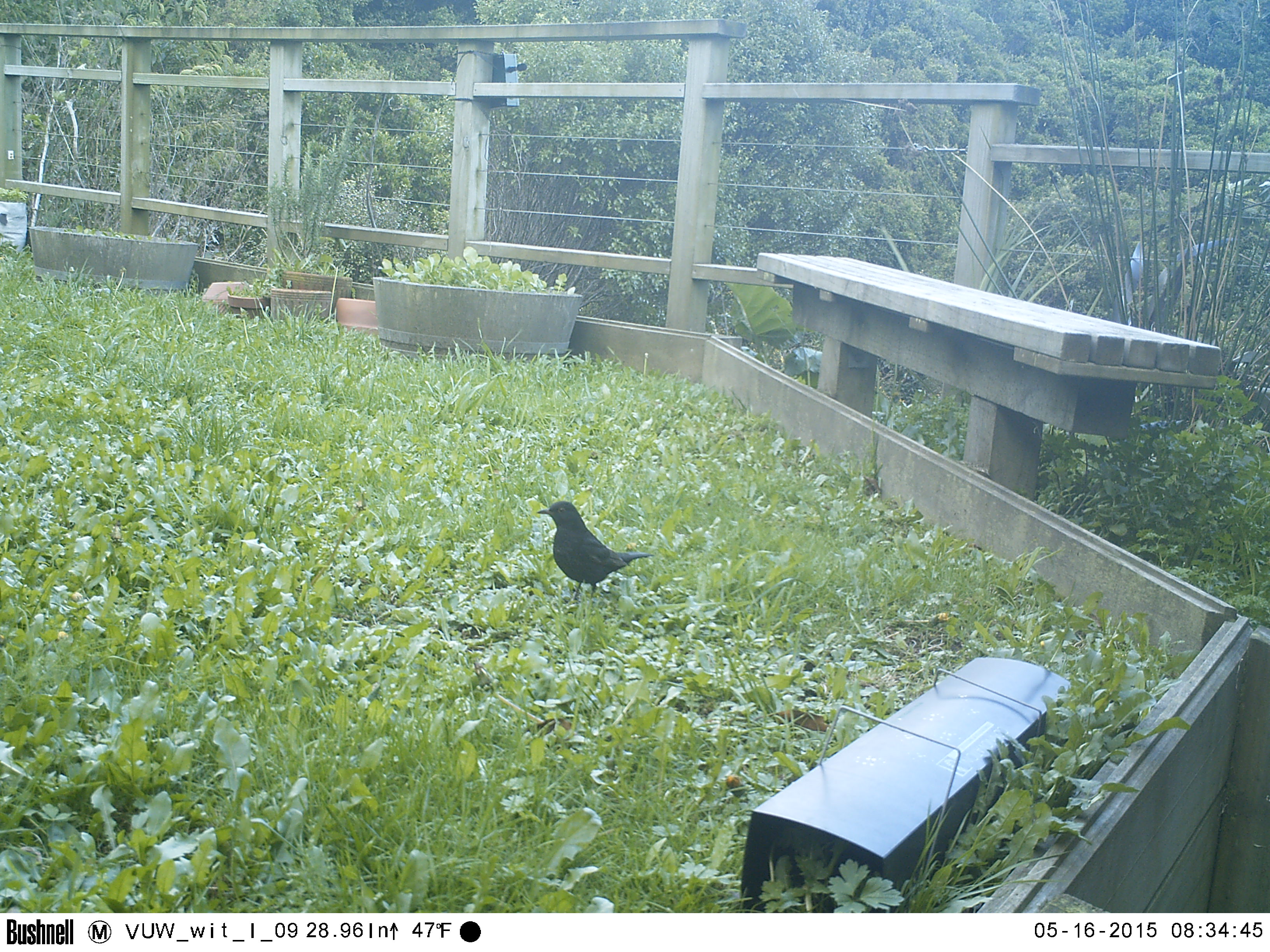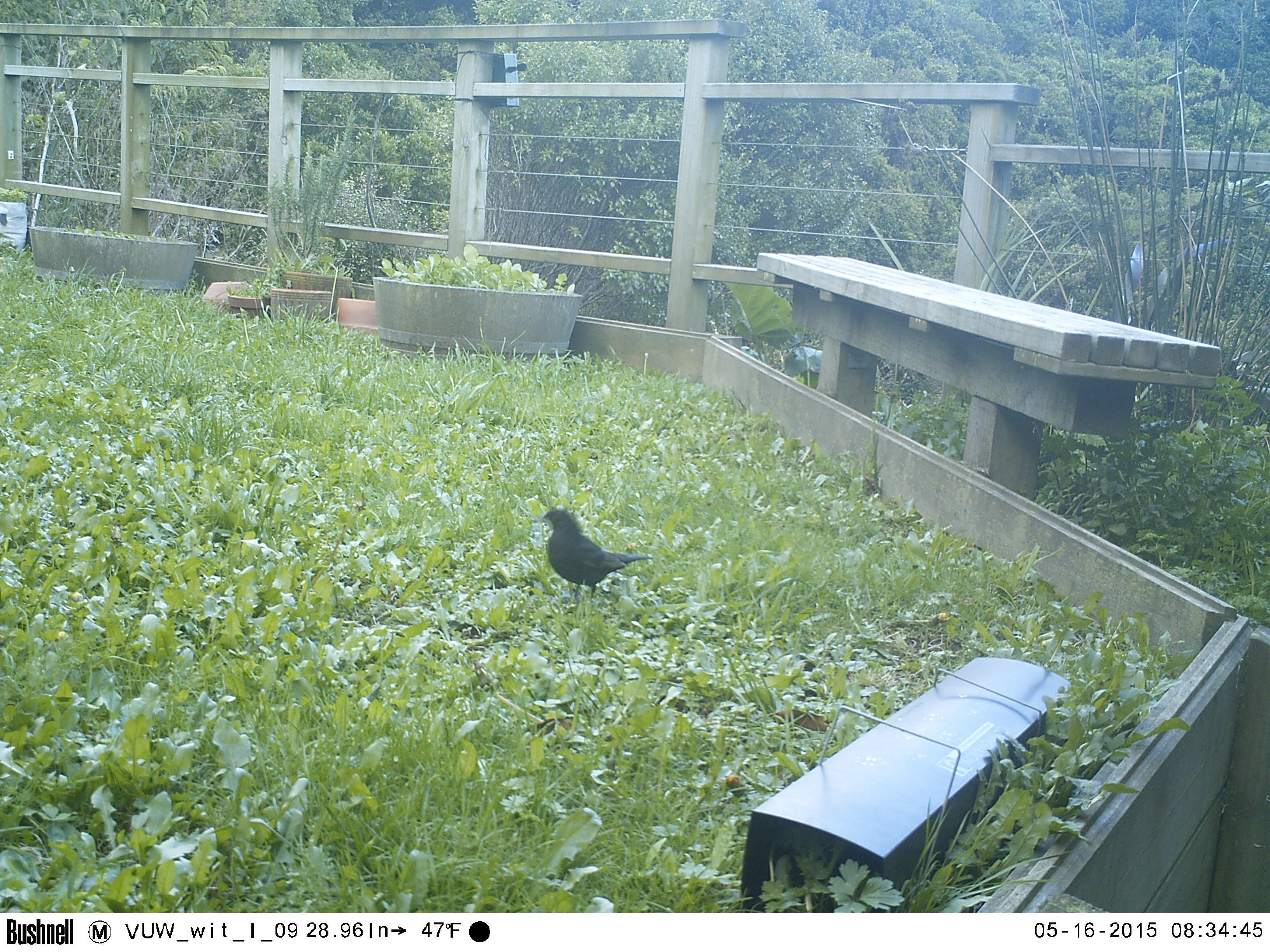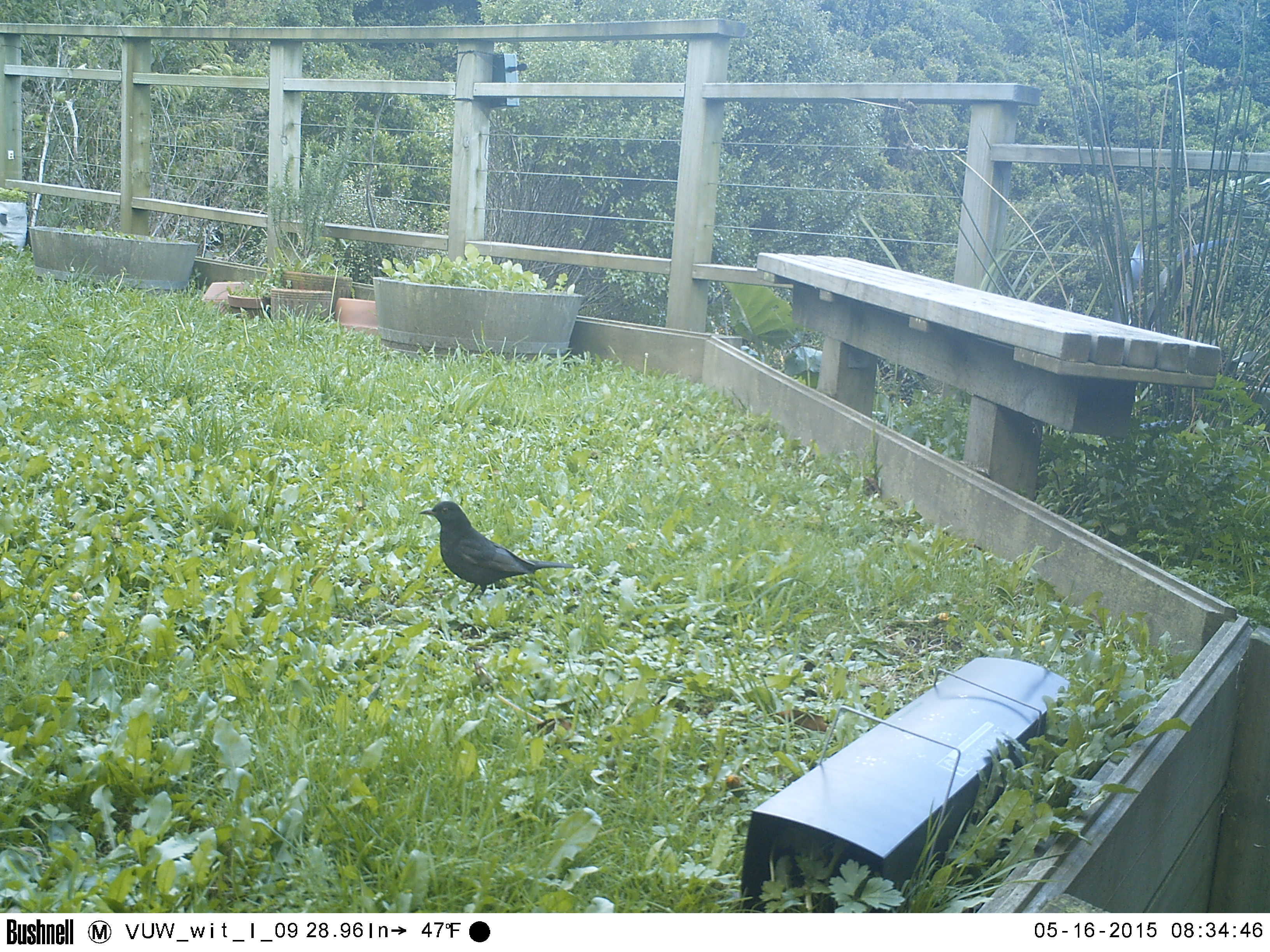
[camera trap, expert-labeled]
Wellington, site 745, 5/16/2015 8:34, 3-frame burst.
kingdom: Animalia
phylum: Chordata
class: Aves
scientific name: Aves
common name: bird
Bird (Aves).